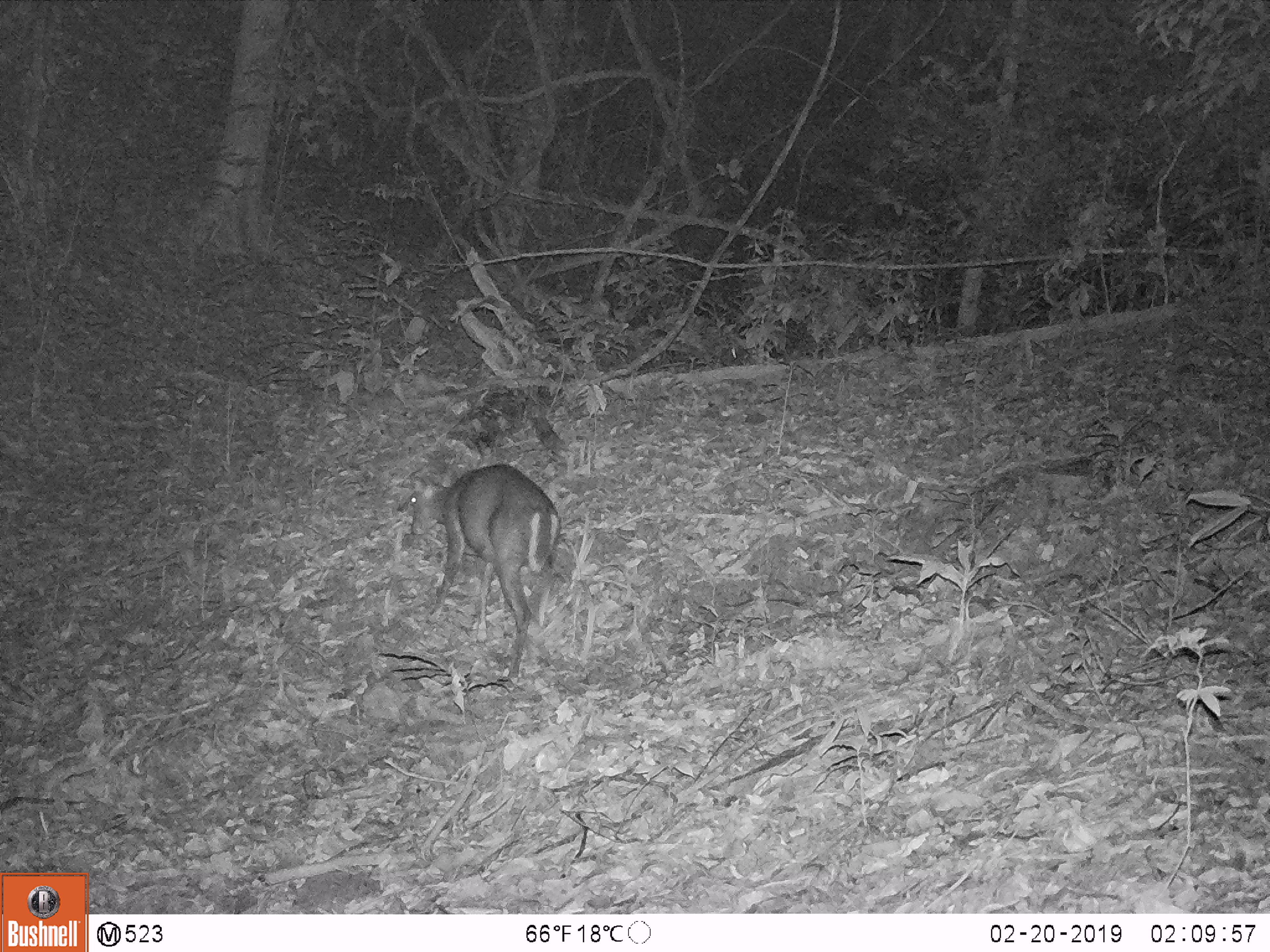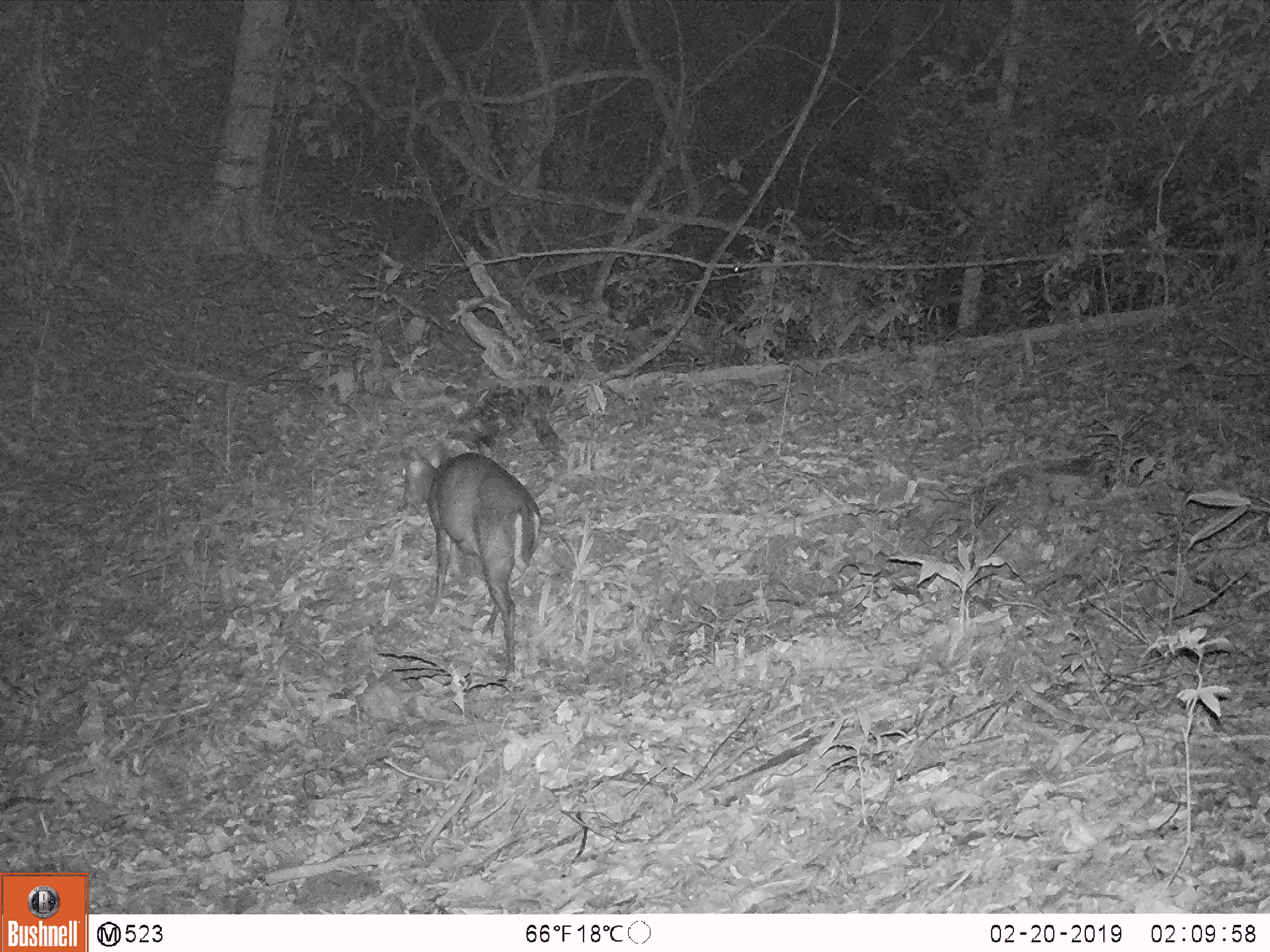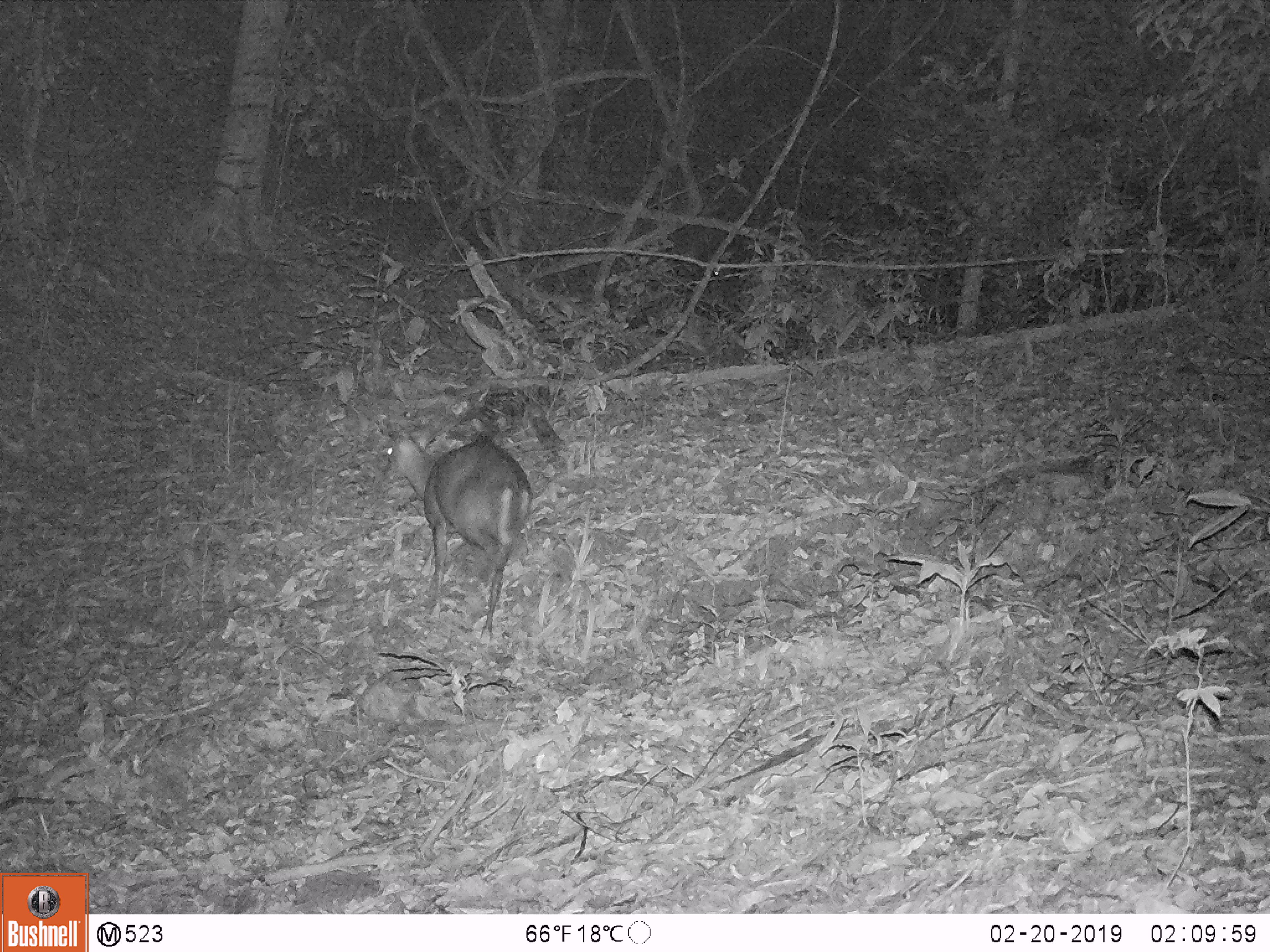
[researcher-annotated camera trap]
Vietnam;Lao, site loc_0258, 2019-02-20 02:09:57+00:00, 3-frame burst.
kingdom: Animalia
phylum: Chordata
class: Mammalia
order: Artiodactyla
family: Cervidae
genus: Muntiacus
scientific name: Muntiacus rooseveltorum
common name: roosevelt's muntjac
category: roosevelts muntjac group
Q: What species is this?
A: Roosevelts muntjac group (roosevelt's muntjac) (Muntiacus rooseveltorum).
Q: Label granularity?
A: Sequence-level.